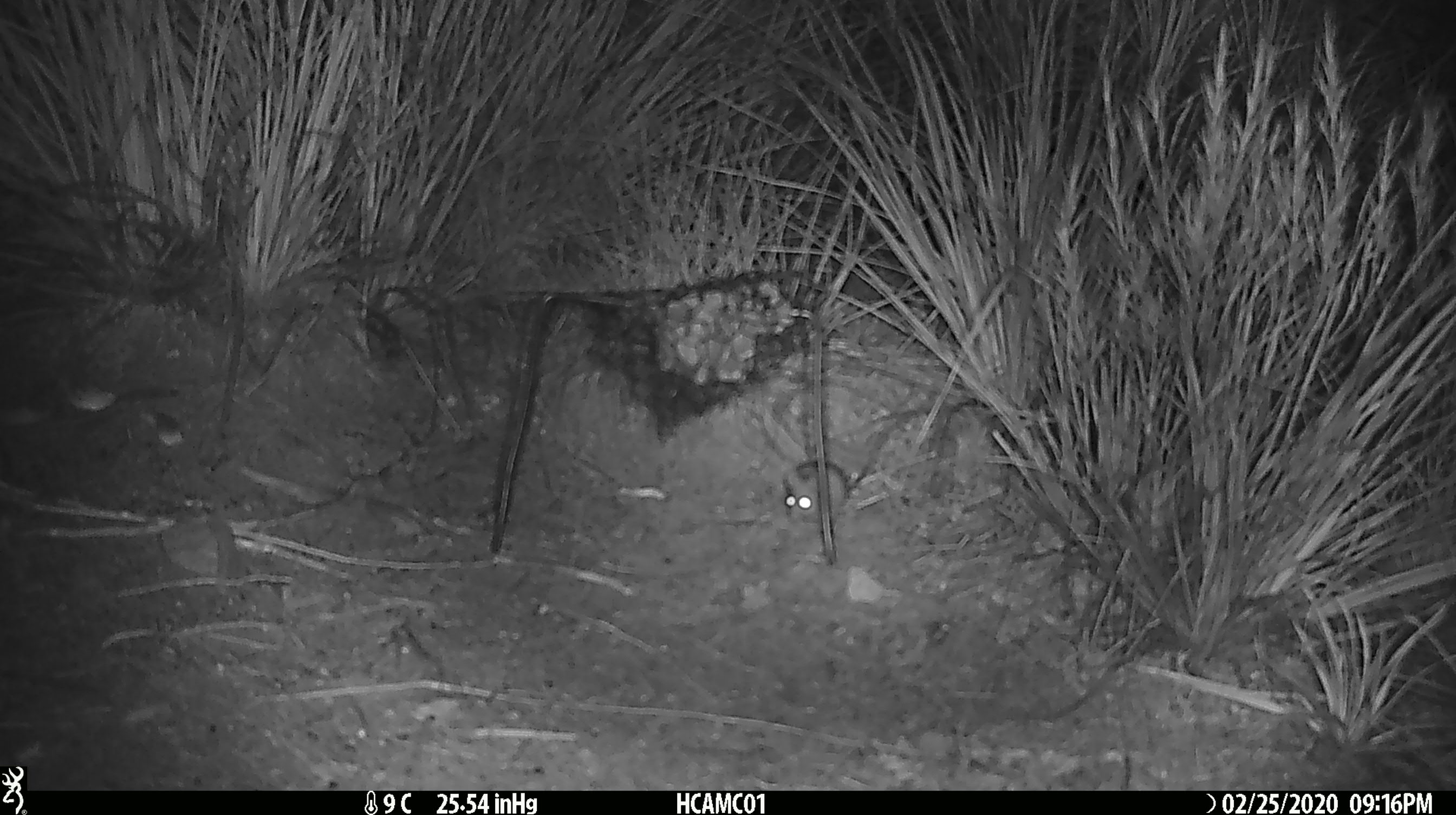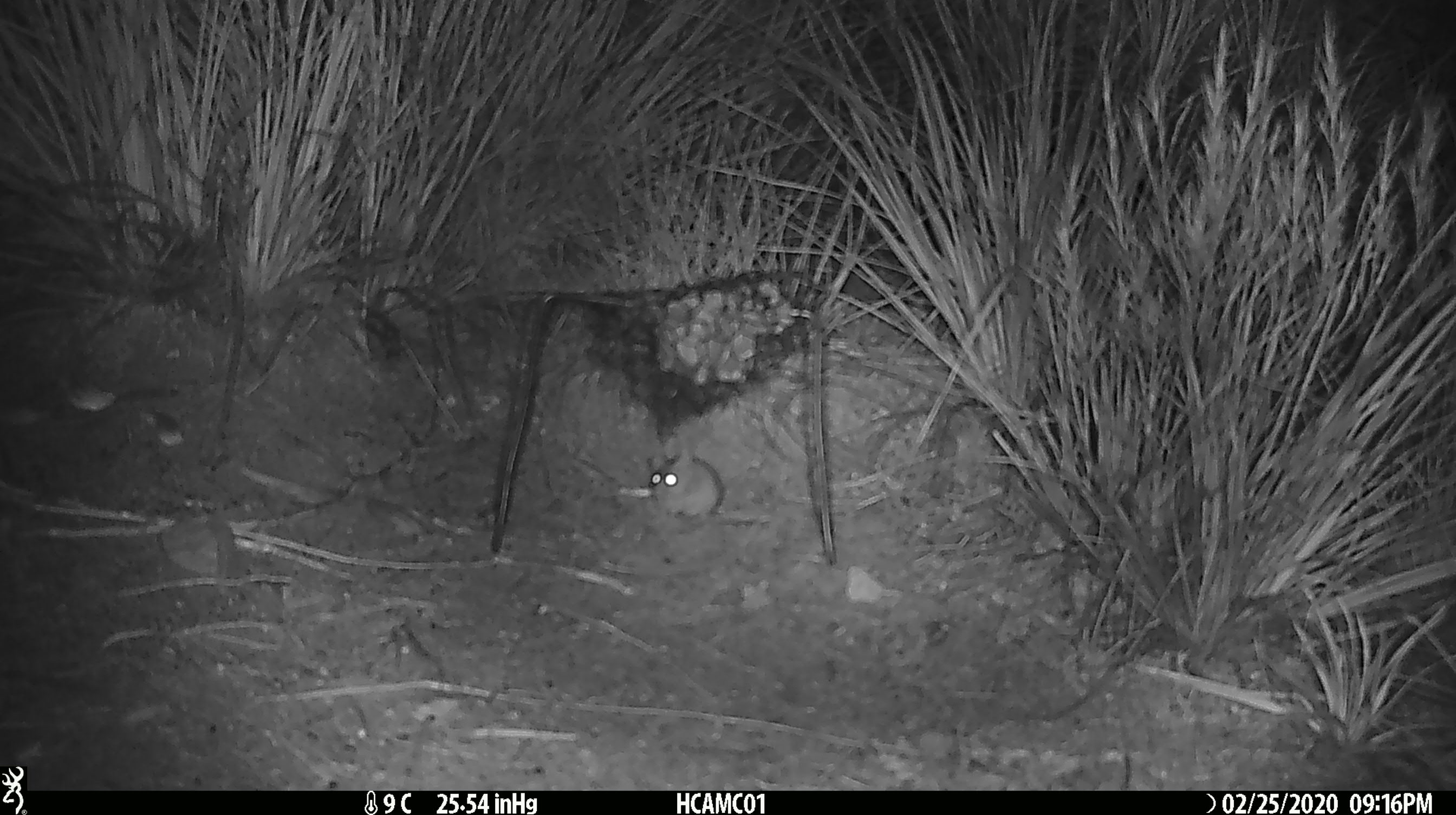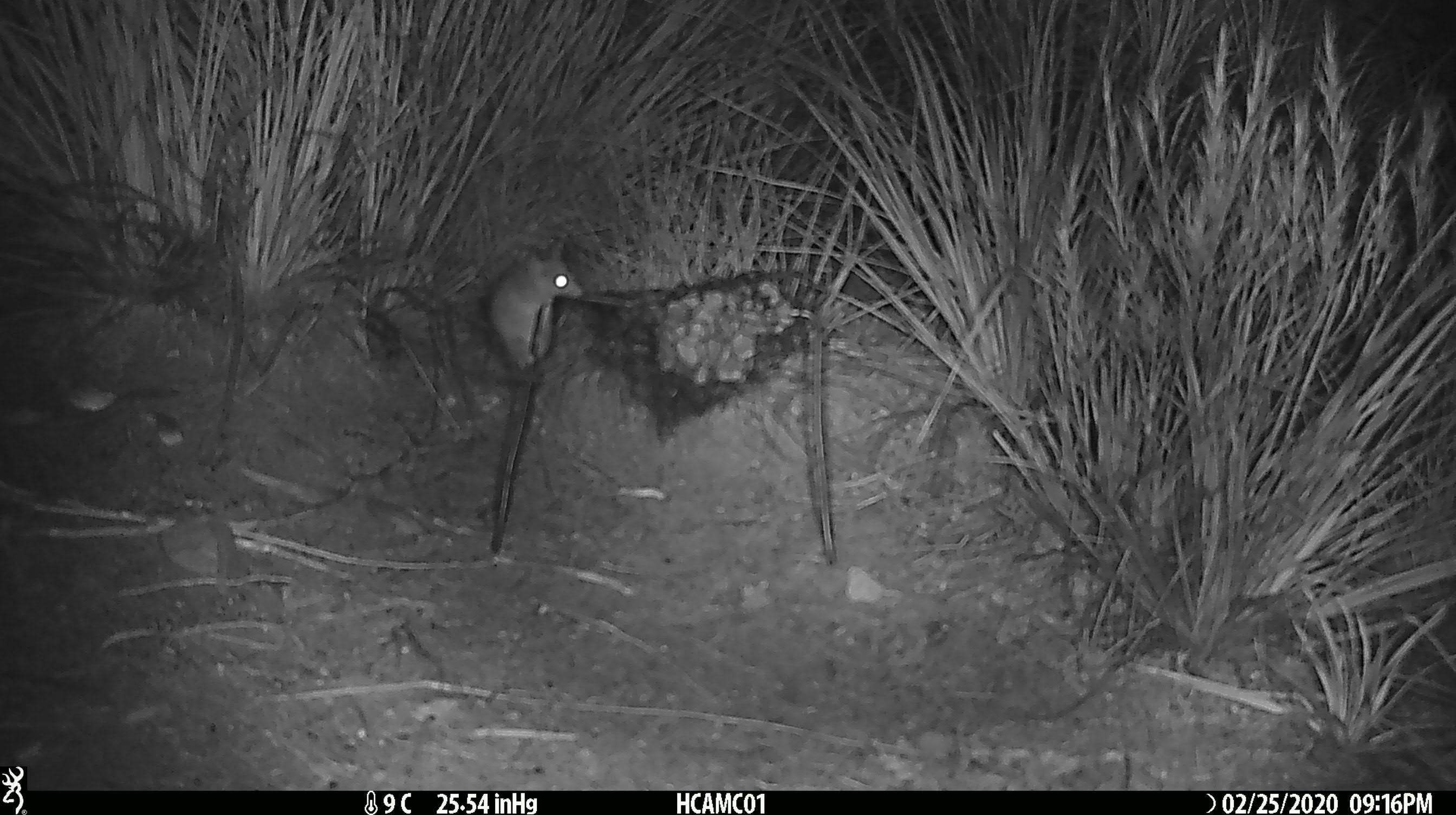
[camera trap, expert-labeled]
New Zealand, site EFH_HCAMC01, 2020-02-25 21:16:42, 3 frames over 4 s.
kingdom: Animalia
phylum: Chordata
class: Mammalia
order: Rodentia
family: Muridae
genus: Mus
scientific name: Mus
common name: mouse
Mouse (Mus).